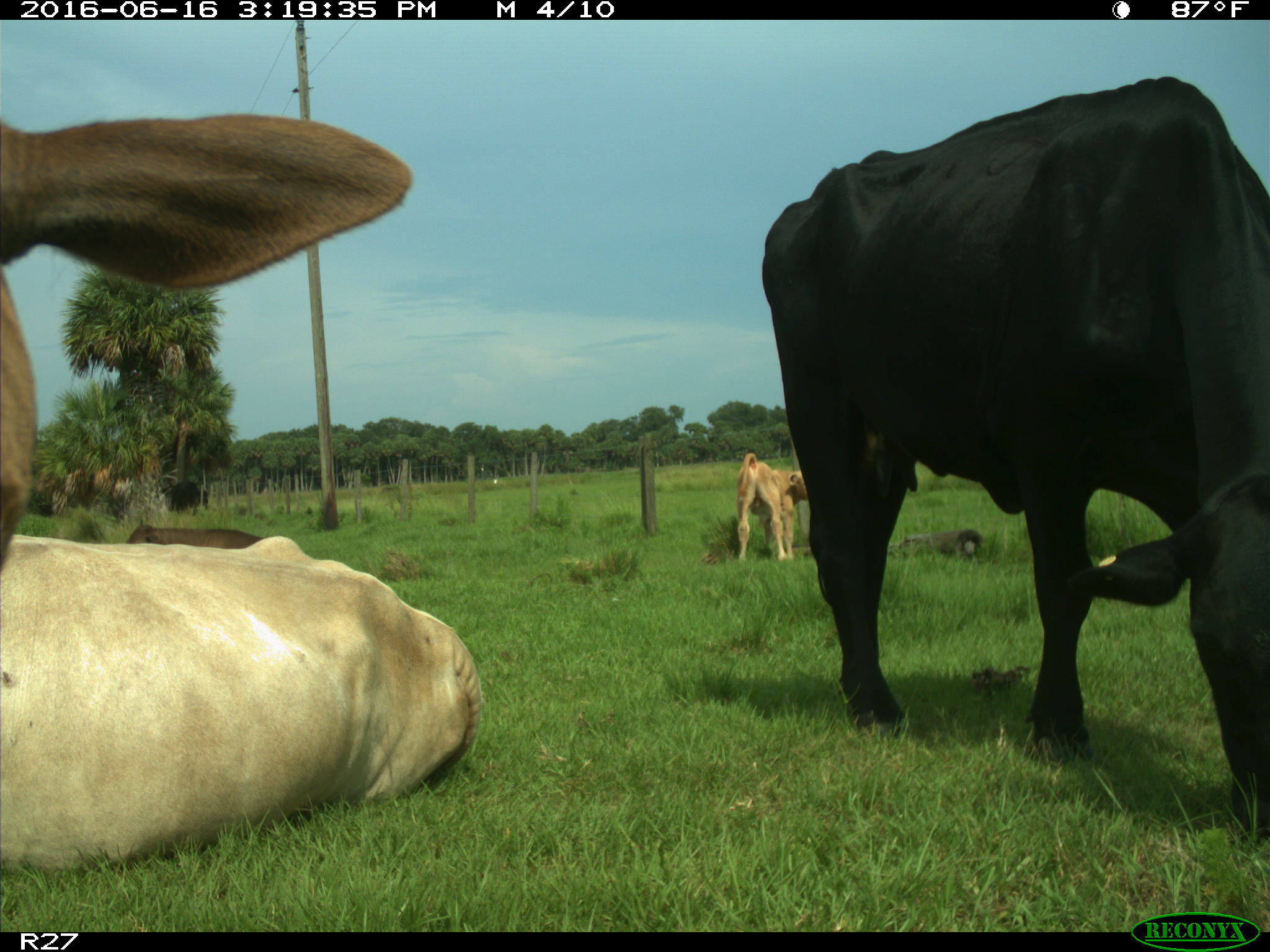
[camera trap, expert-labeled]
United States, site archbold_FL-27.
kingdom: Animalia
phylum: Chordata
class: Mammalia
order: Artiodactyla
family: Bovidae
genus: Bos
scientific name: Bos taurus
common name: domestic cow